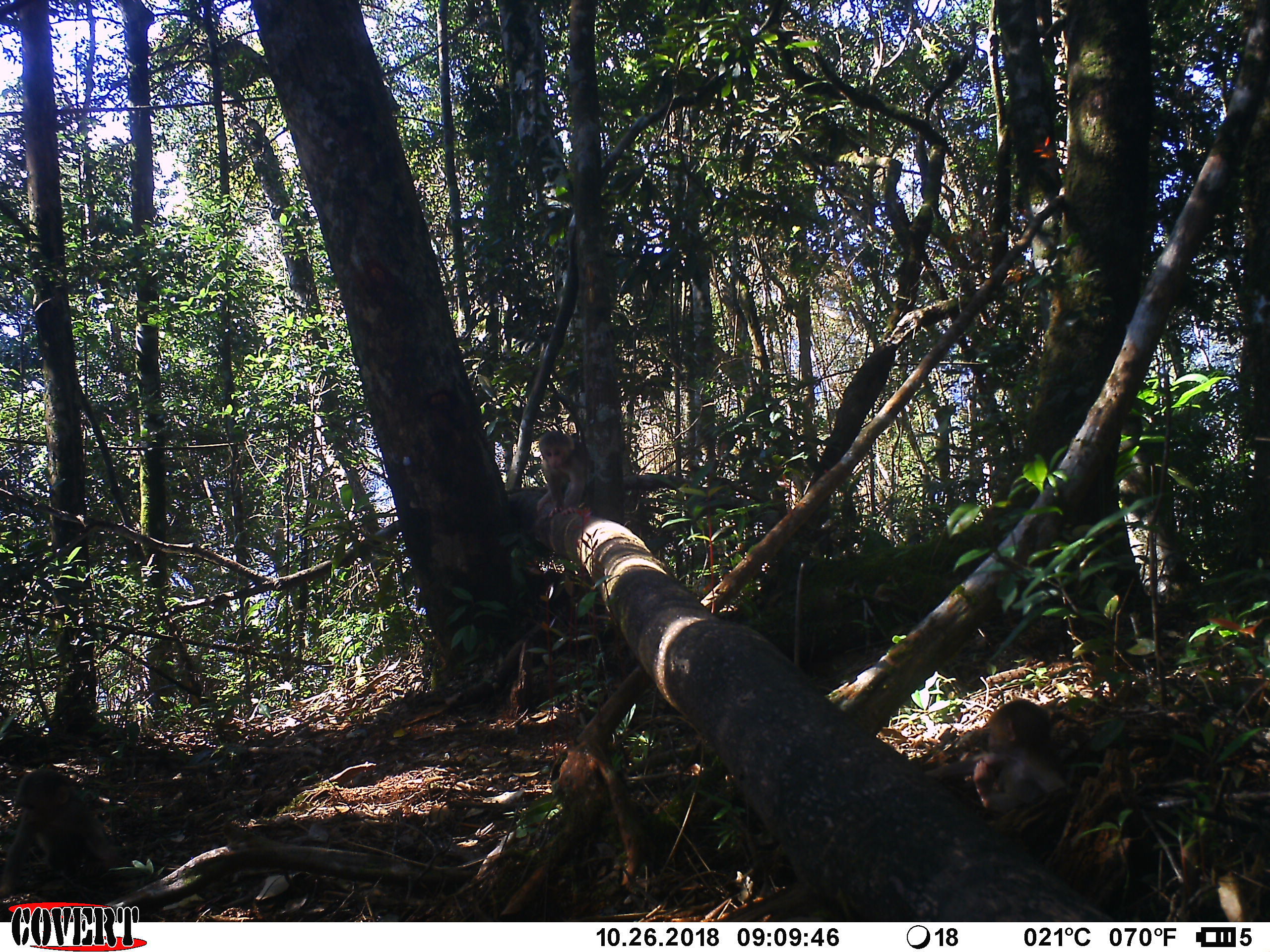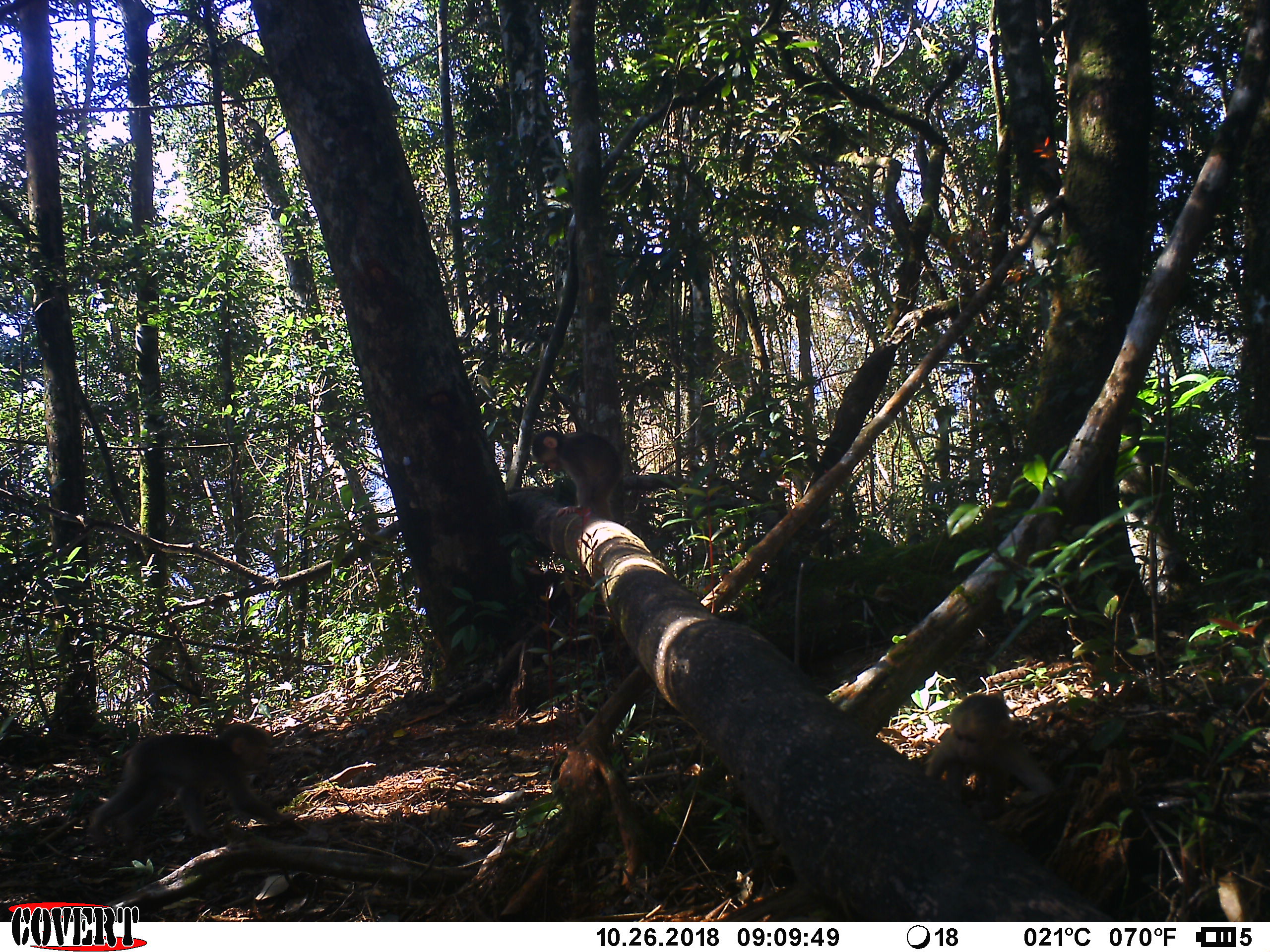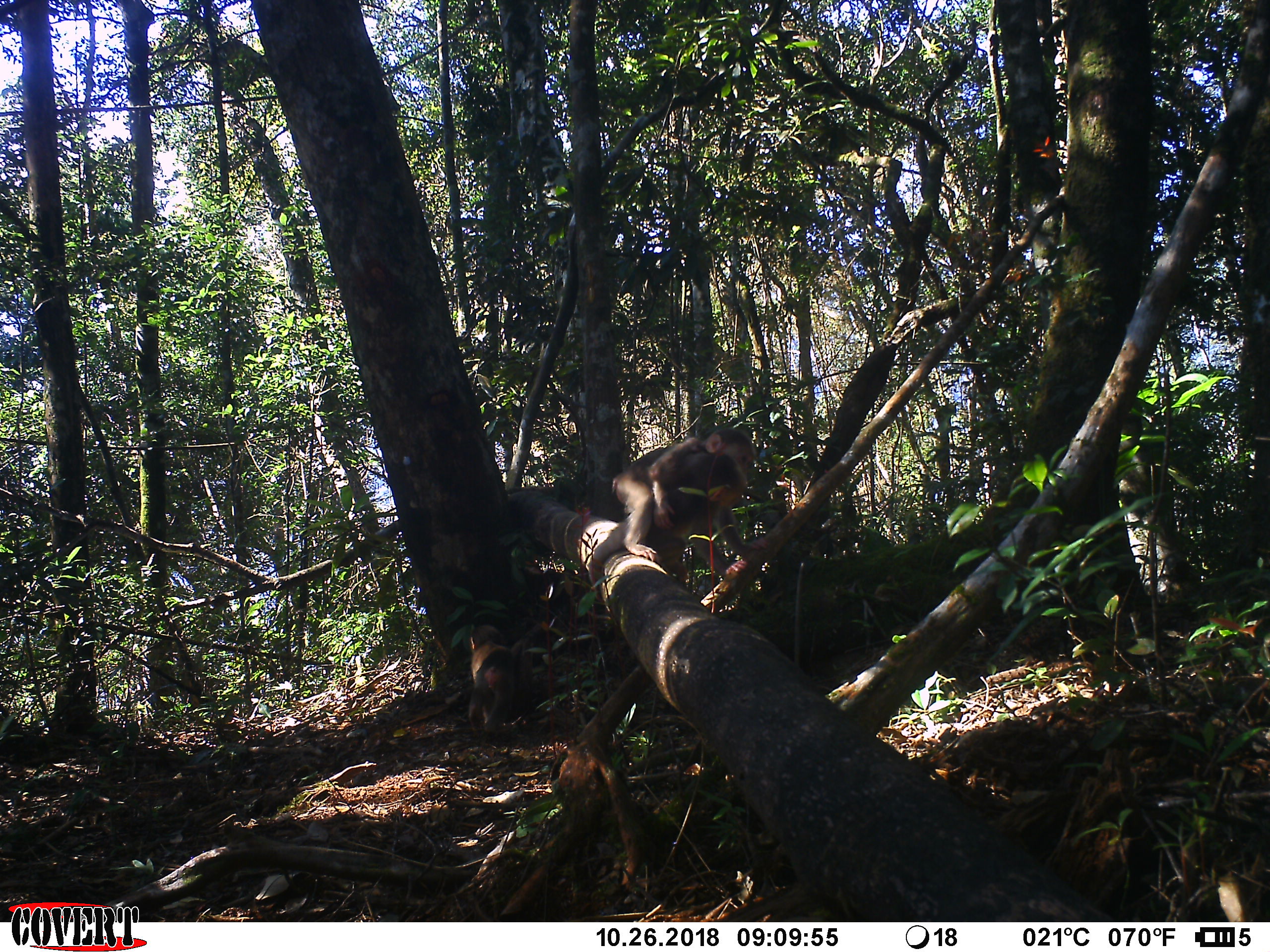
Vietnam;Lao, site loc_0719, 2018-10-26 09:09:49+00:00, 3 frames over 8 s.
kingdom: Animalia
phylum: Chordata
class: Mammalia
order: Primates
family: Cercopithecidae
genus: Macaca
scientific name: Macaca arctoides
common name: stump-tailed macaque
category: stump tailed macaque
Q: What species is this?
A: Stump tailed macaque (stump-tailed macaque) (Macaca arctoides).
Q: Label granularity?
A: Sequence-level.